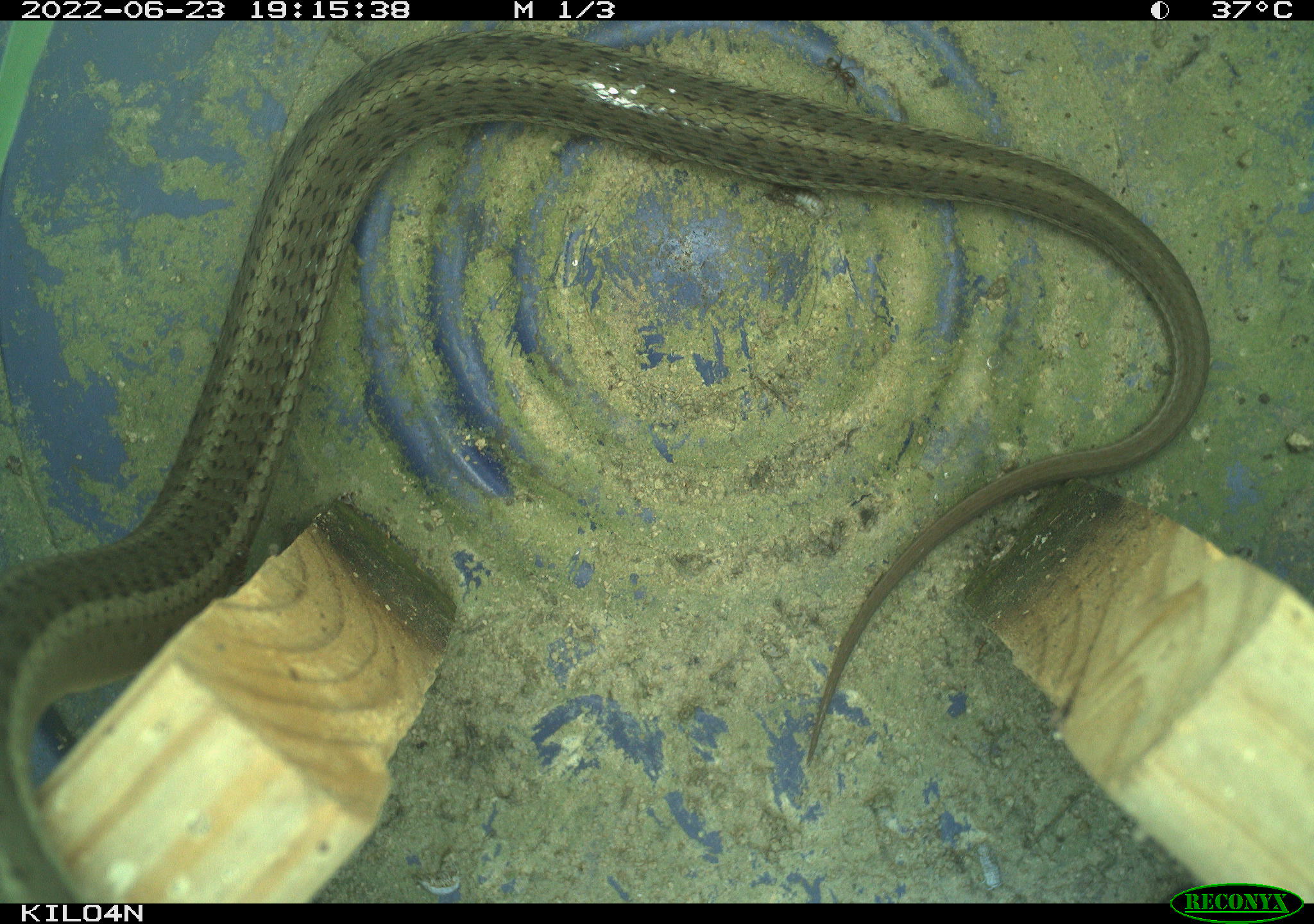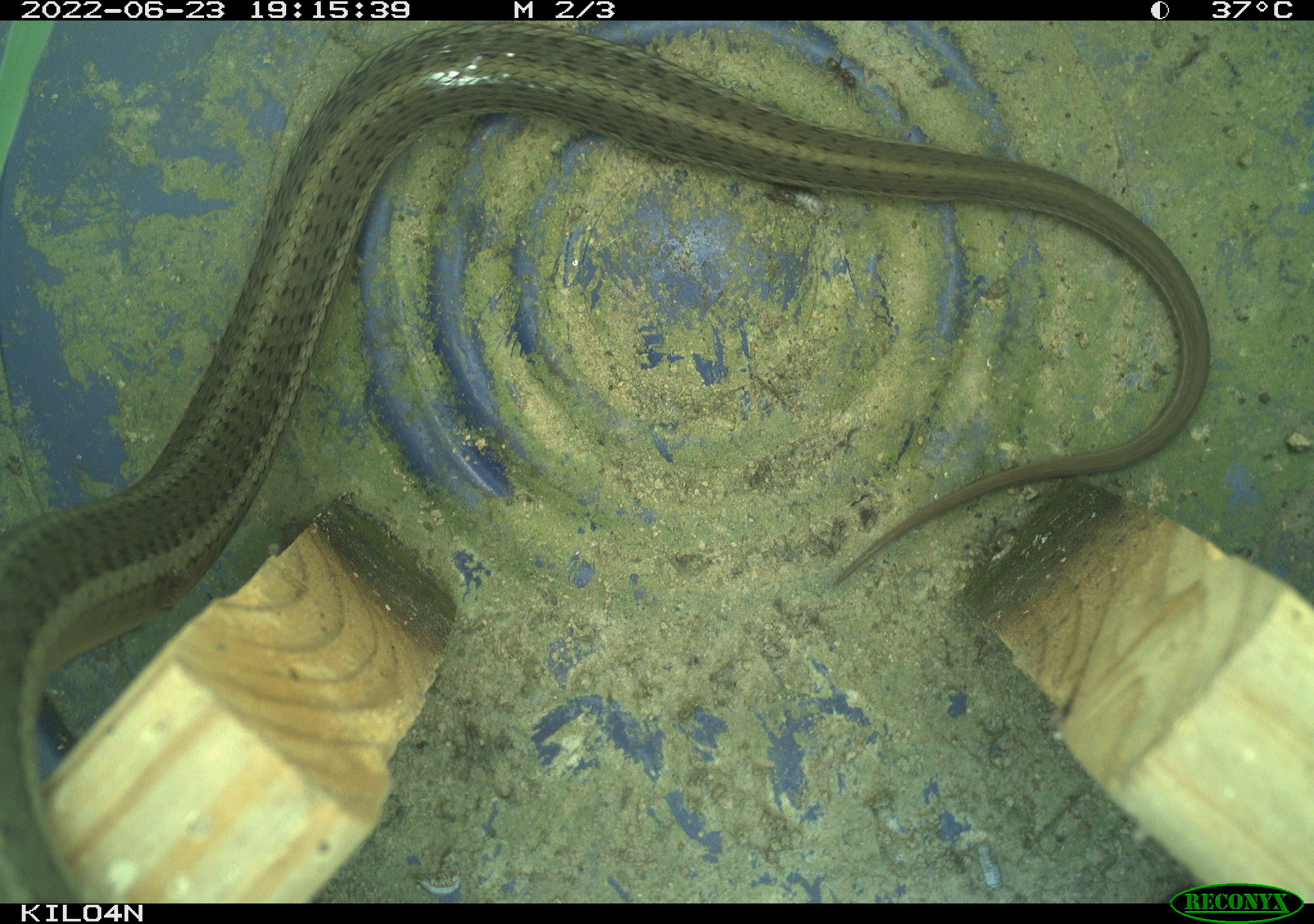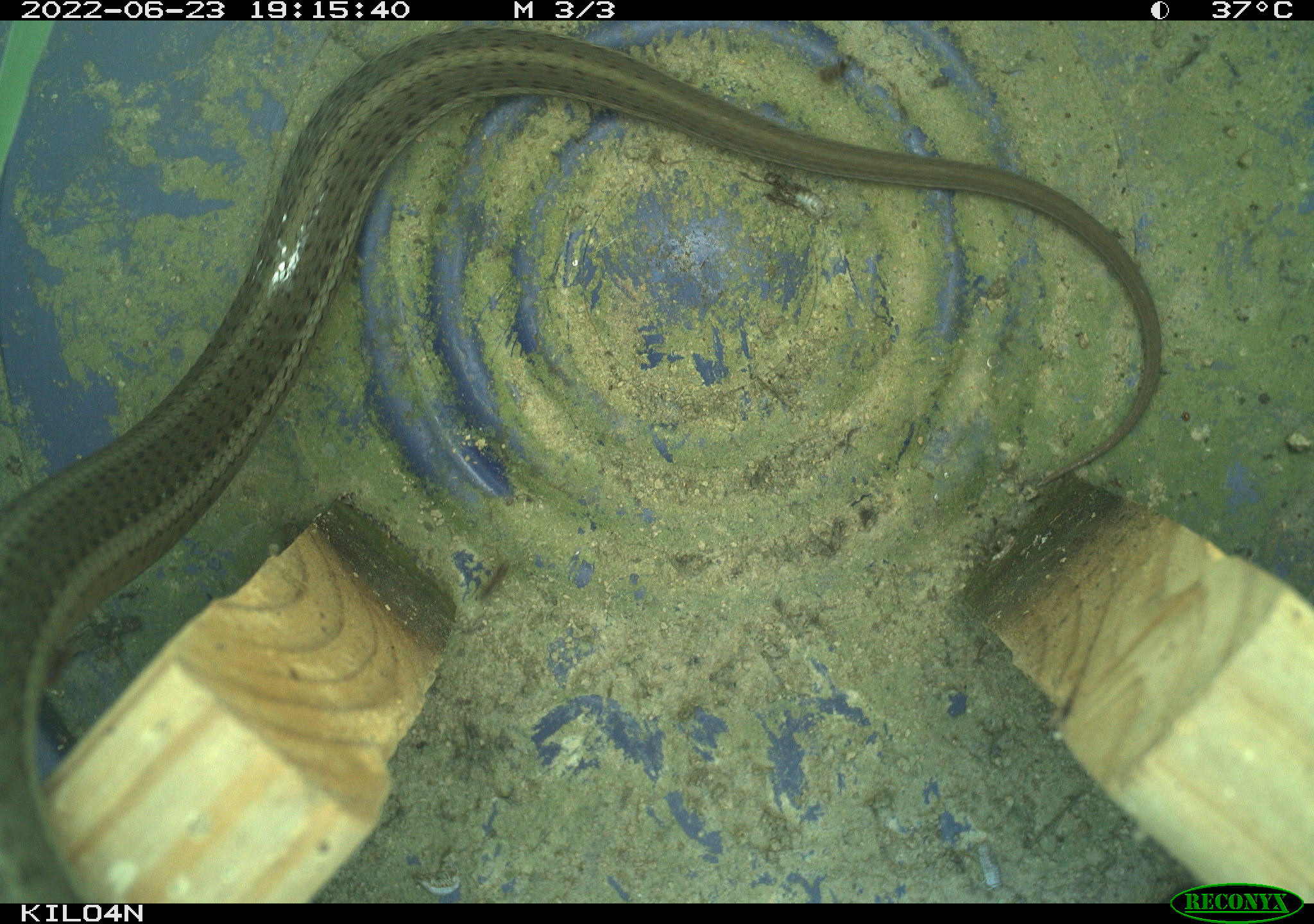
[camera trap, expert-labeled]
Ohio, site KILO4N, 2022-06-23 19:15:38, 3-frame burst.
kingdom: Animalia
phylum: Chordata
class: Reptilia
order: Squamata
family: Colubridae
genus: Thamnophis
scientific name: Thamnophis sirtalis sirtalis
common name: eastern gartersnake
Eastern gartersnake (Thamnophis sirtalis sirtalis).